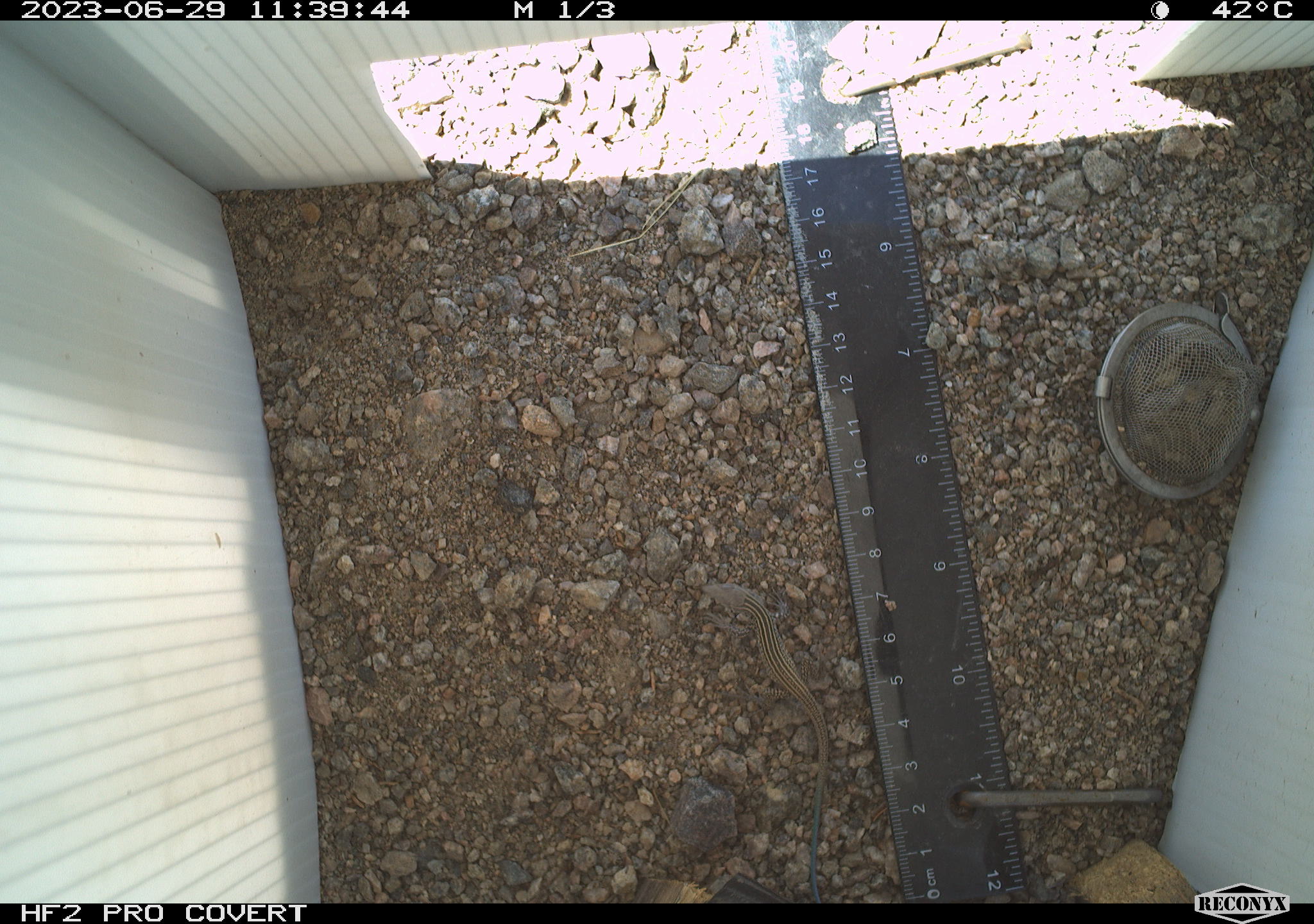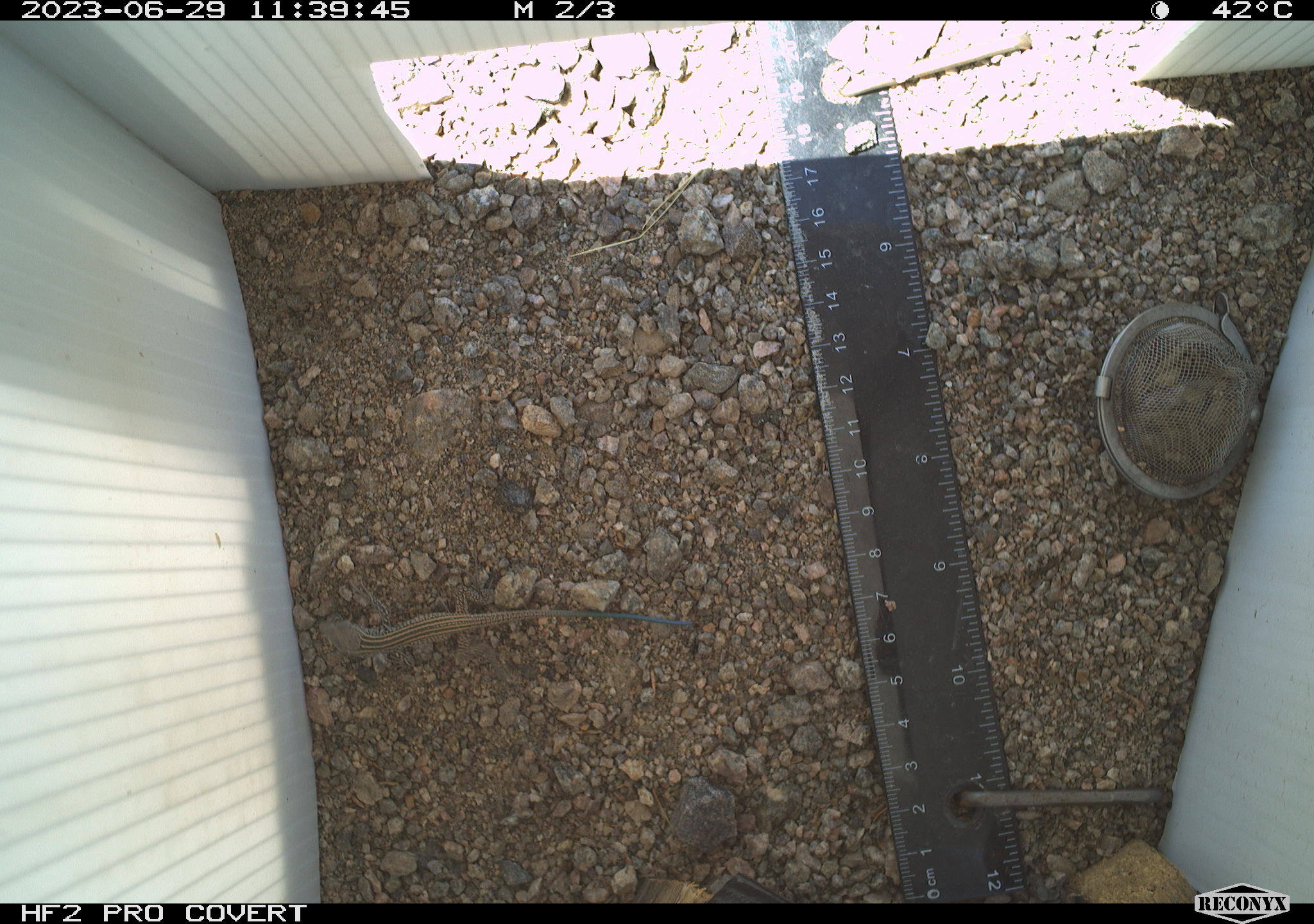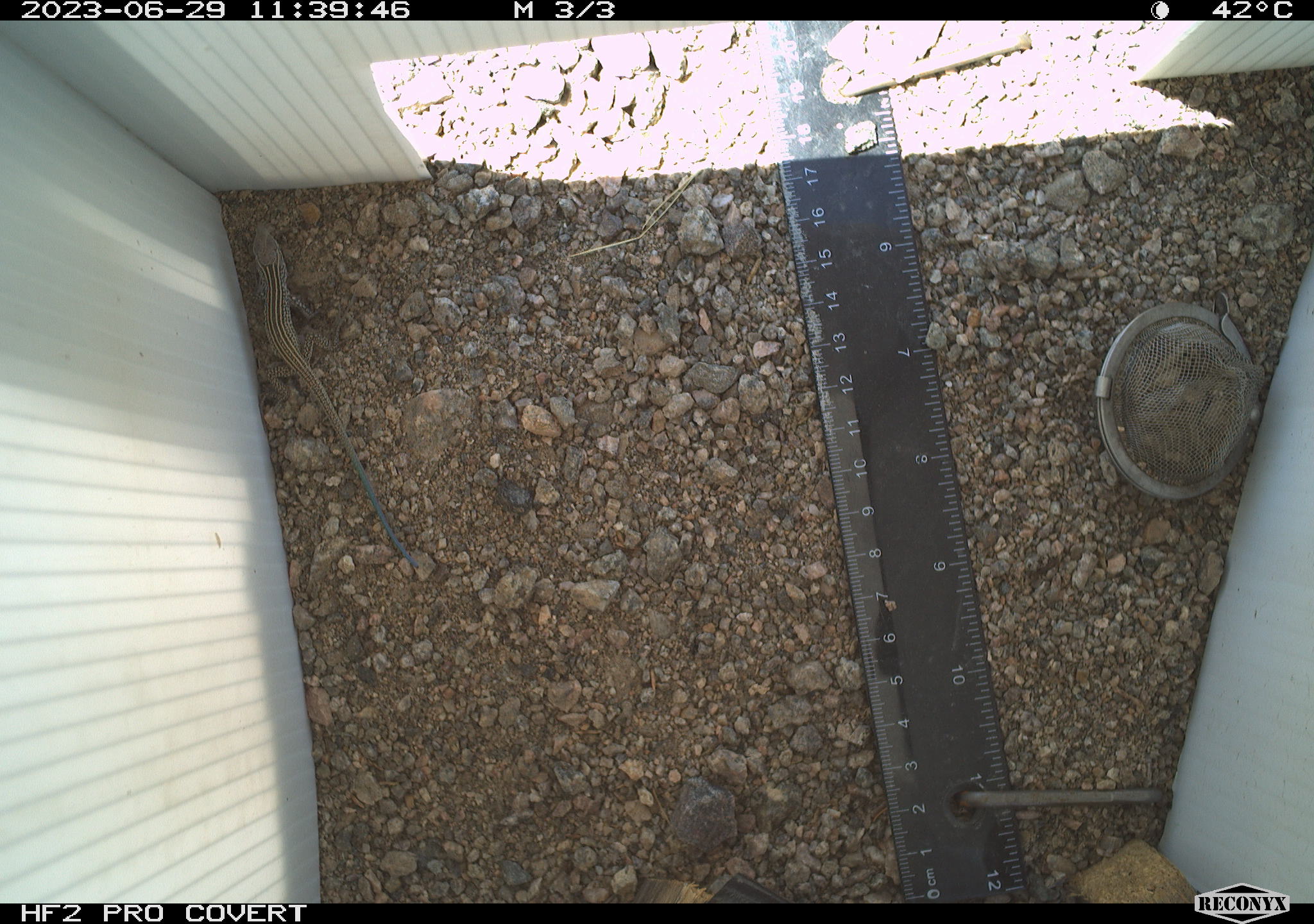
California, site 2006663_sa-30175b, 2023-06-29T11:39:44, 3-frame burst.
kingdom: Animalia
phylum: Chordata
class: Reptilia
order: Squamata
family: Teiidae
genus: Aspidoscelis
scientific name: Aspidoscelis tigris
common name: western whiptail